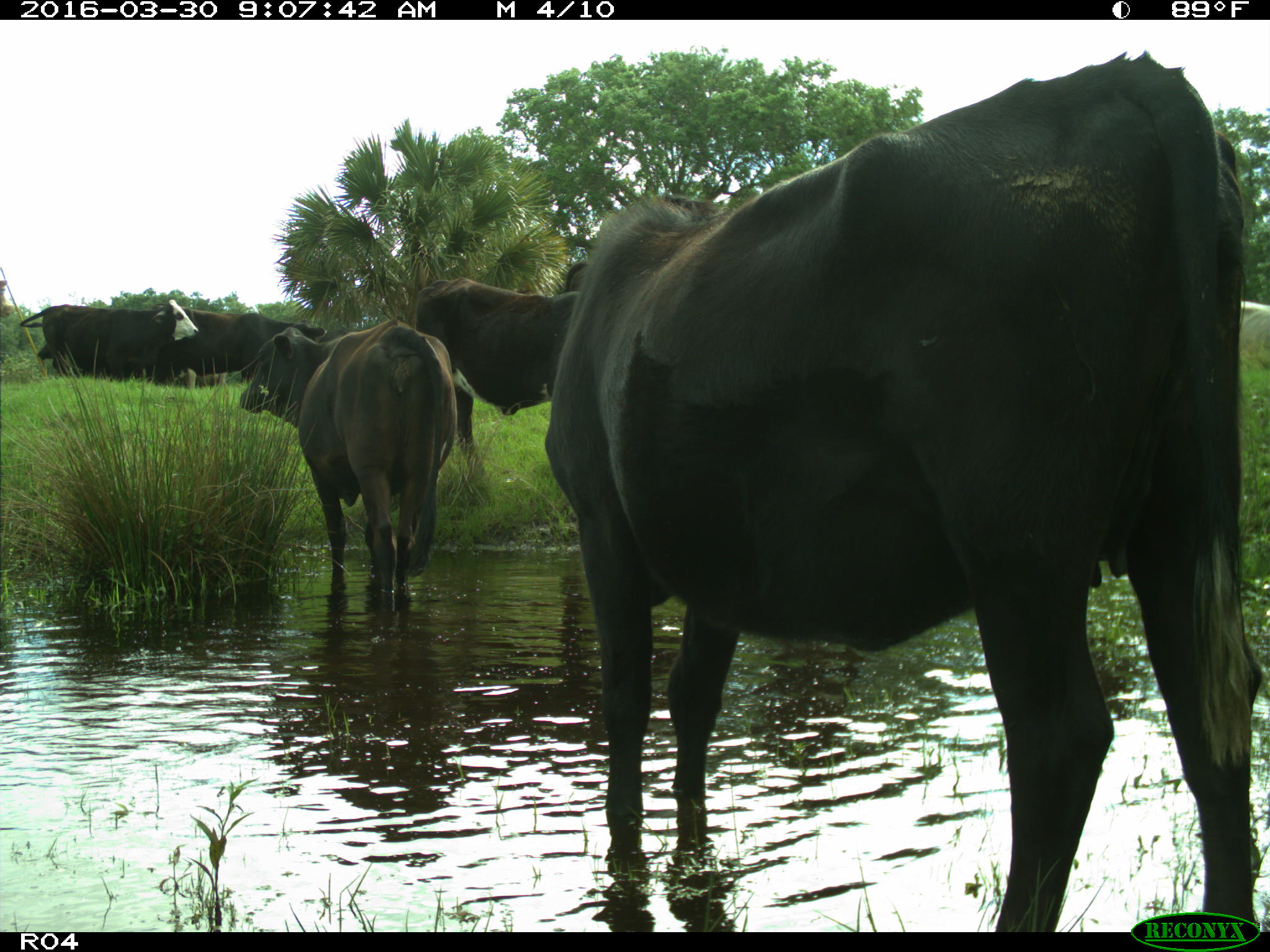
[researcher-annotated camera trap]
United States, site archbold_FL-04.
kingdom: Animalia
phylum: Chordata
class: Mammalia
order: Artiodactyla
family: Bovidae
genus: Bos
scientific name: Bos taurus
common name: domestic cow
Bos taurus (domestic cow).